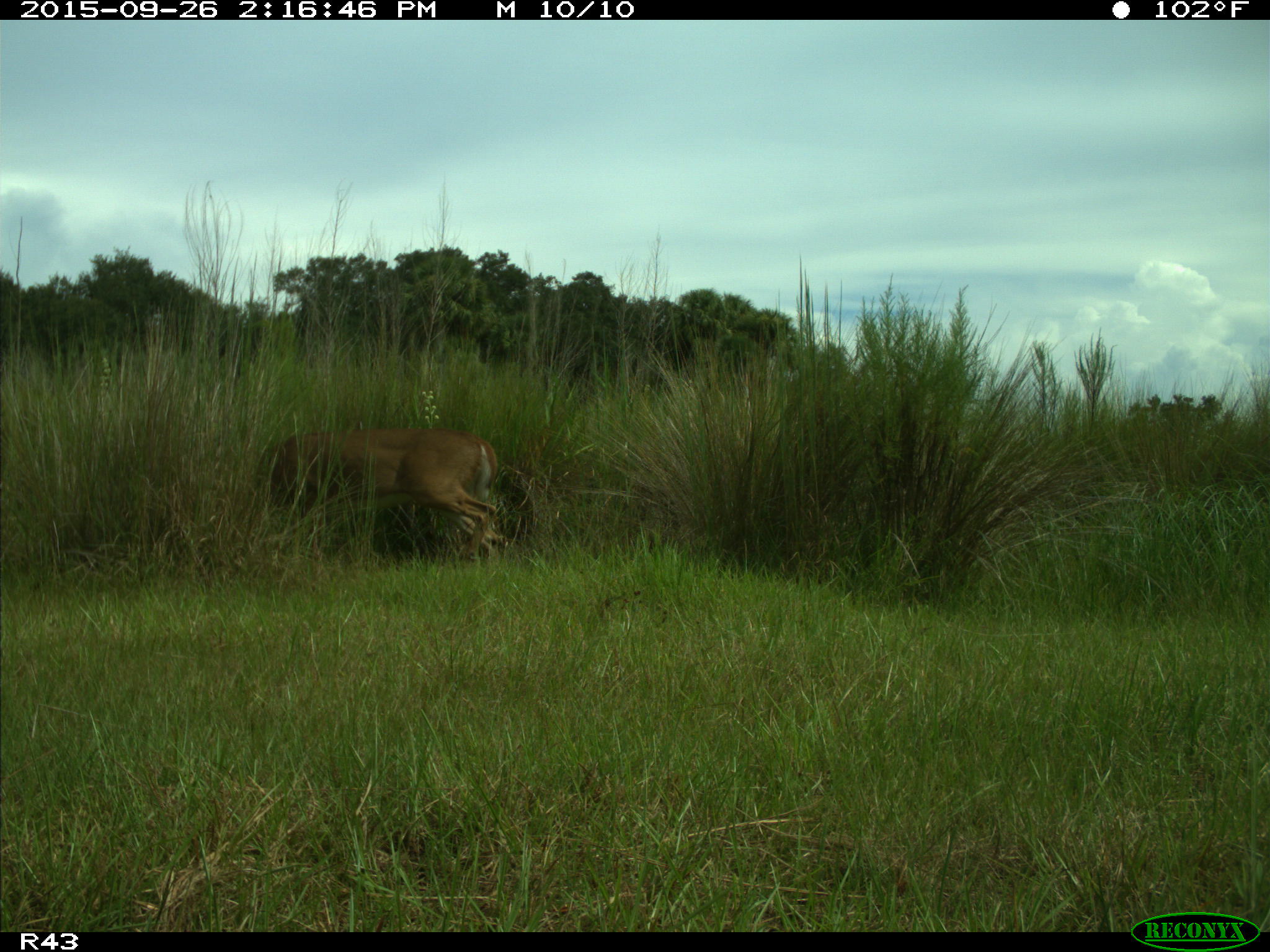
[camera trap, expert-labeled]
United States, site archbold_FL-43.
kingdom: Animalia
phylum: Chordata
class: Mammalia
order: Artiodactyla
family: Cervidae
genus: Odocoileus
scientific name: Odocoileus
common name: deer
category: unidentified deer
Unidentified deer (deer) (Odocoileus).